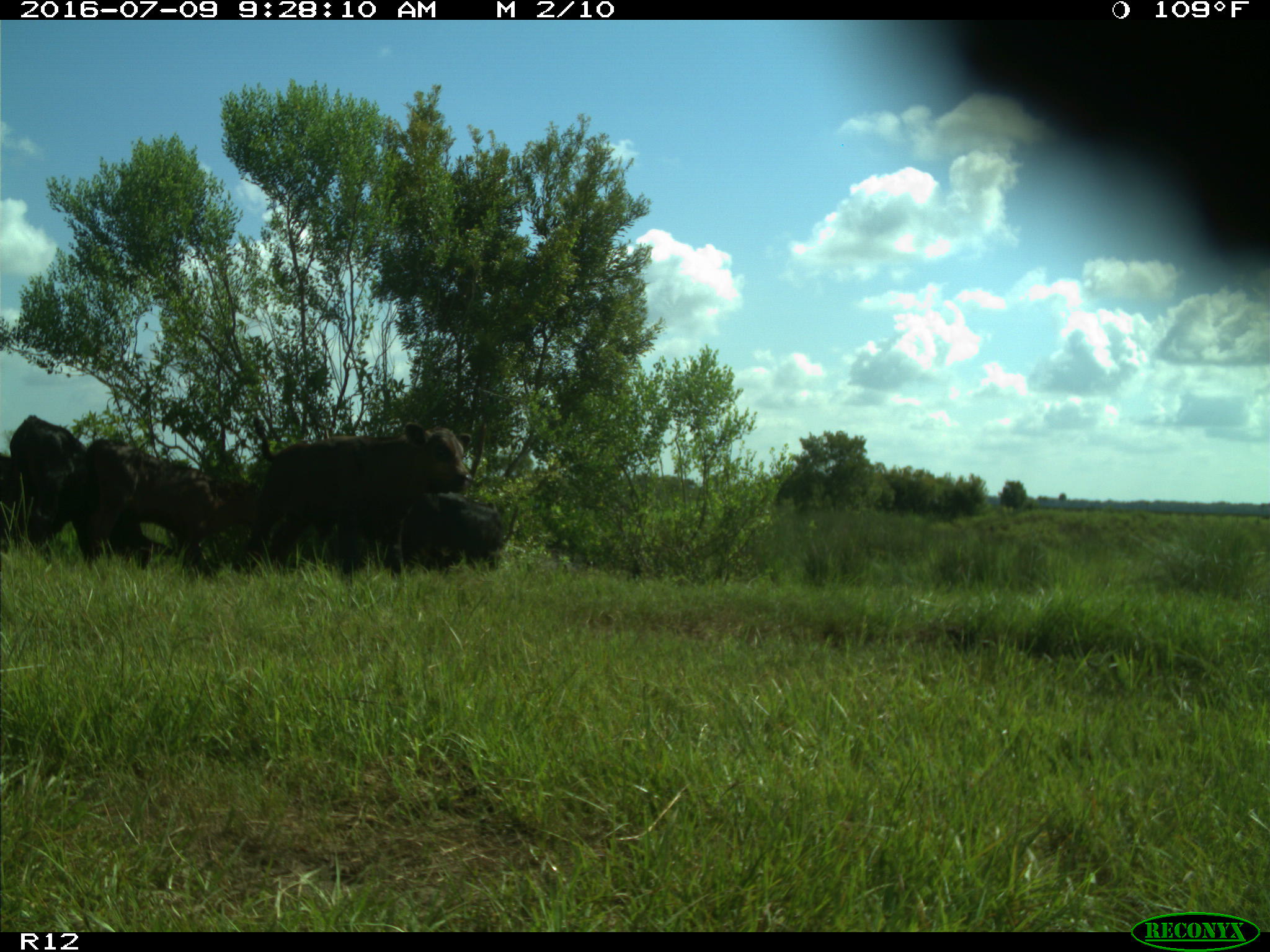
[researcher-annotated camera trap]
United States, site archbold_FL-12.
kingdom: Animalia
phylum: Chordata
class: Mammalia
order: Artiodactyla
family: Bovidae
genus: Bos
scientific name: Bos taurus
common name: domestic cow